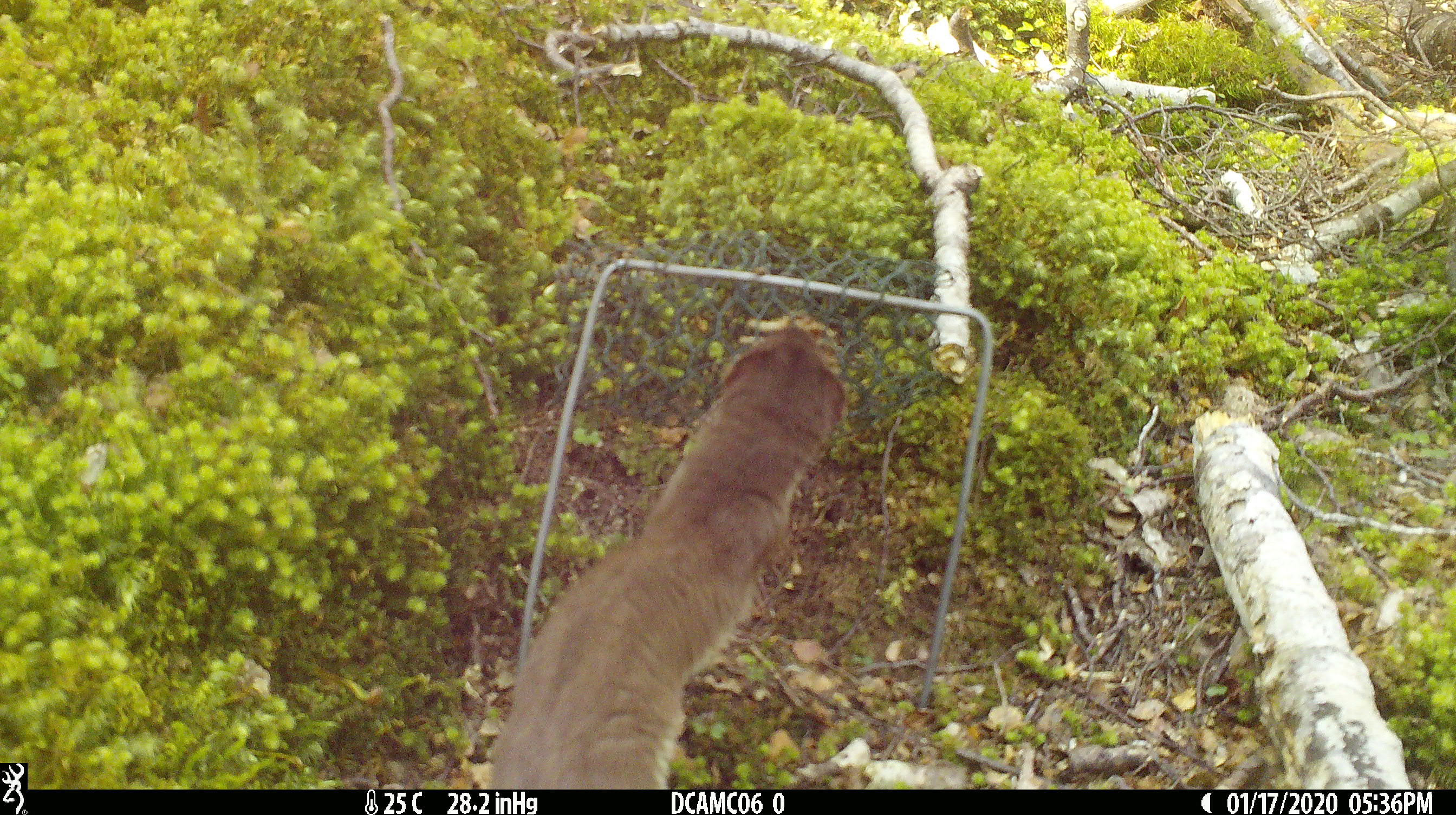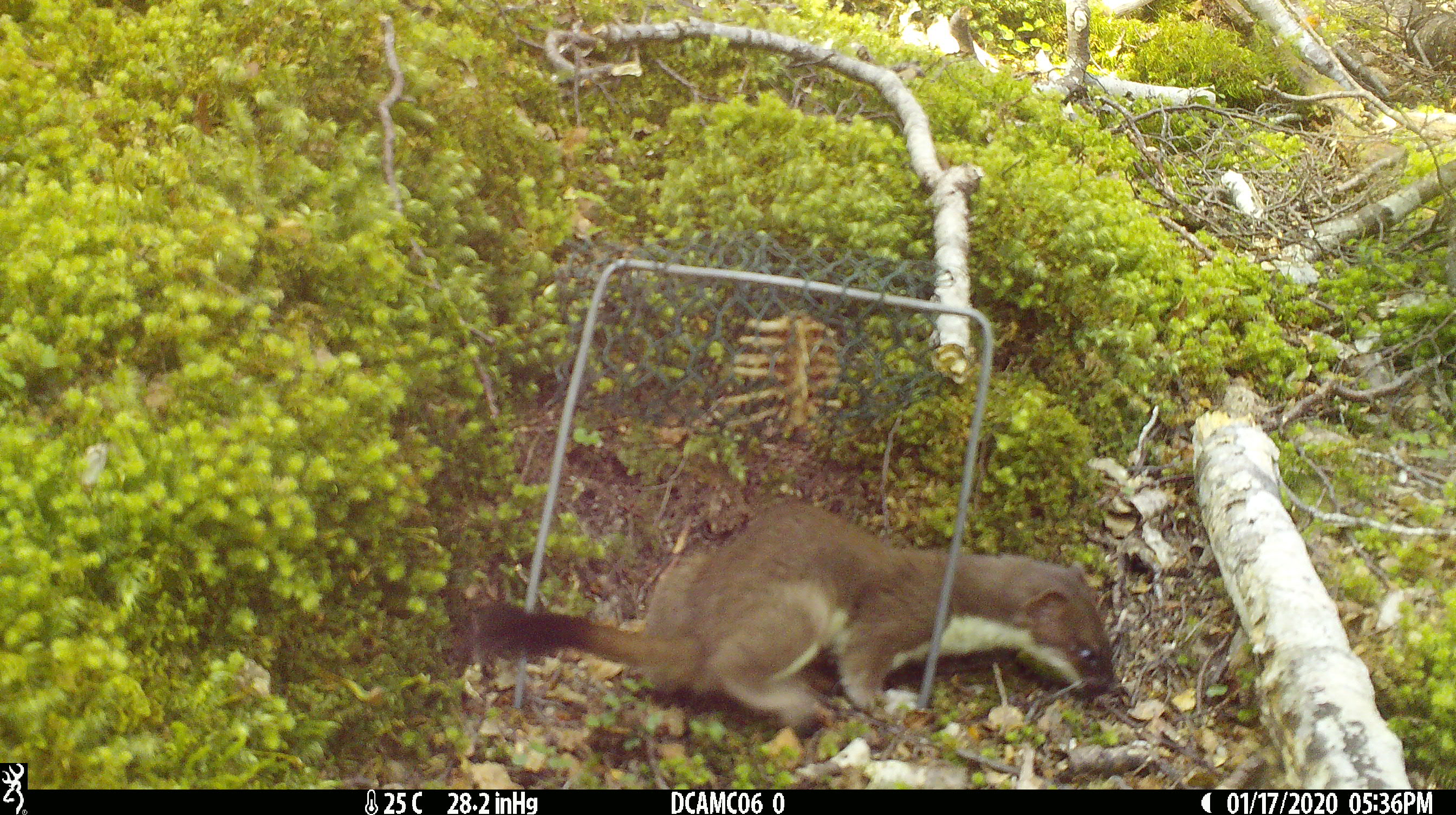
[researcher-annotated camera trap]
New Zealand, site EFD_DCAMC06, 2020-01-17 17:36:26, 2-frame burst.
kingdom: Animalia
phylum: Chordata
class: Mammalia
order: Carnivora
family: Mustelidae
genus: Mustela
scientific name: Mustela erminea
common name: stoat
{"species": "stoat (Mustela erminea)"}